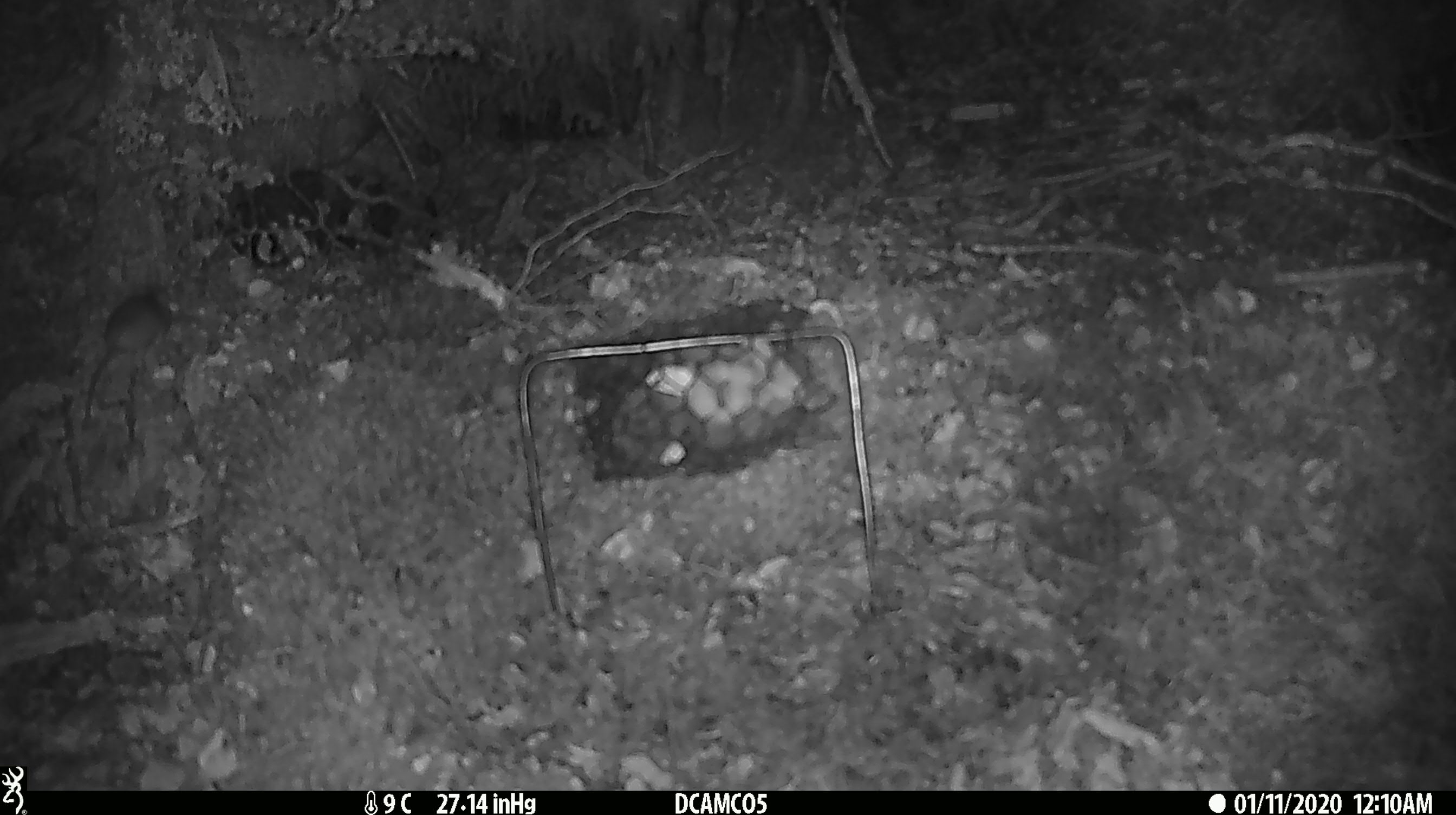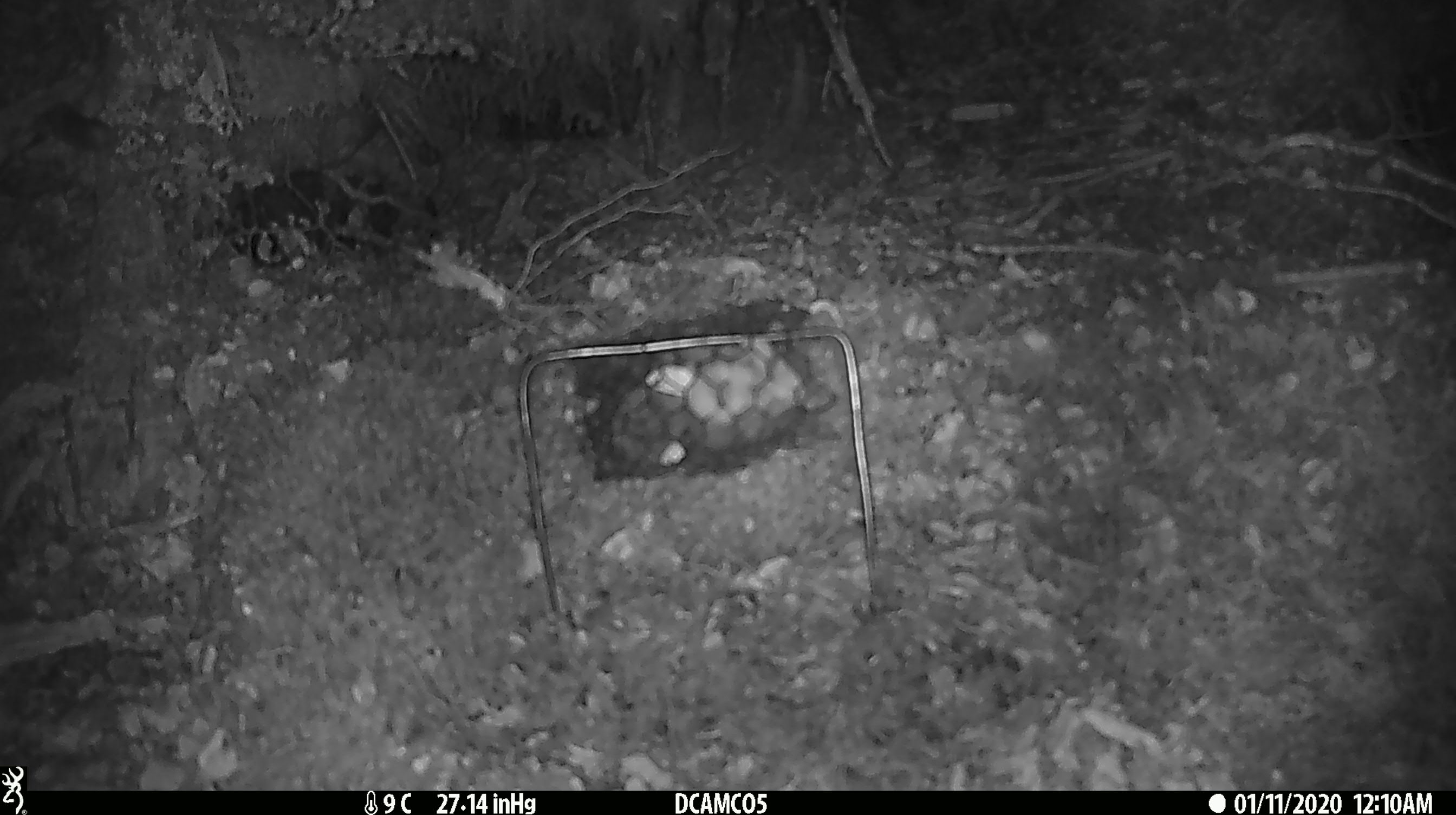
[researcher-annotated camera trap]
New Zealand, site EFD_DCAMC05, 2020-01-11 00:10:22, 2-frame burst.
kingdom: Animalia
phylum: Chordata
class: Mammalia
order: Rodentia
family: Muridae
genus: Mus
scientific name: Mus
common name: mouse